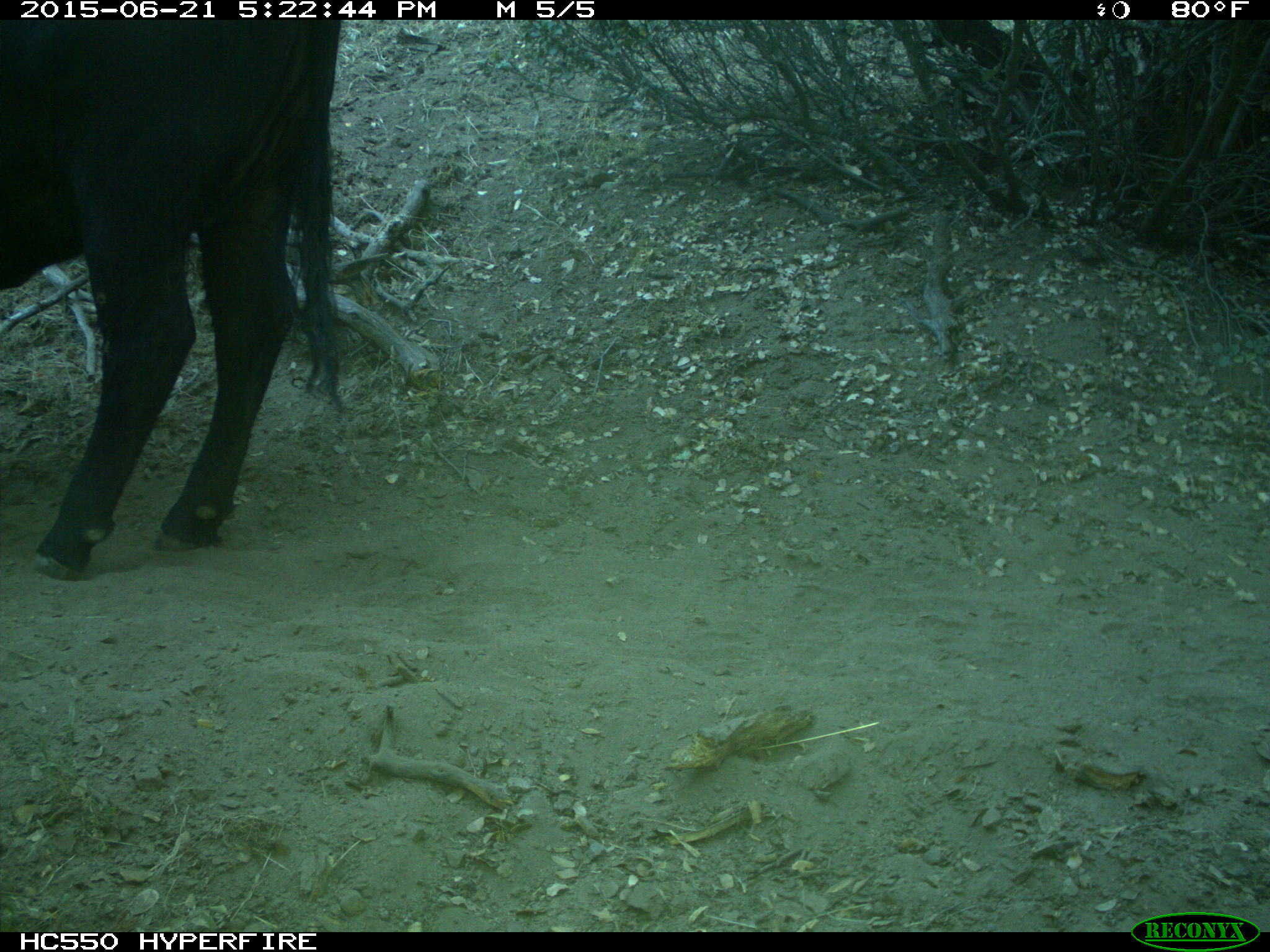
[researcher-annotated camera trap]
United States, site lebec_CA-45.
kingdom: Animalia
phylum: Chordata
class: Mammalia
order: Artiodactyla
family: Bovidae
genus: Bos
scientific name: Bos taurus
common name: domestic cow